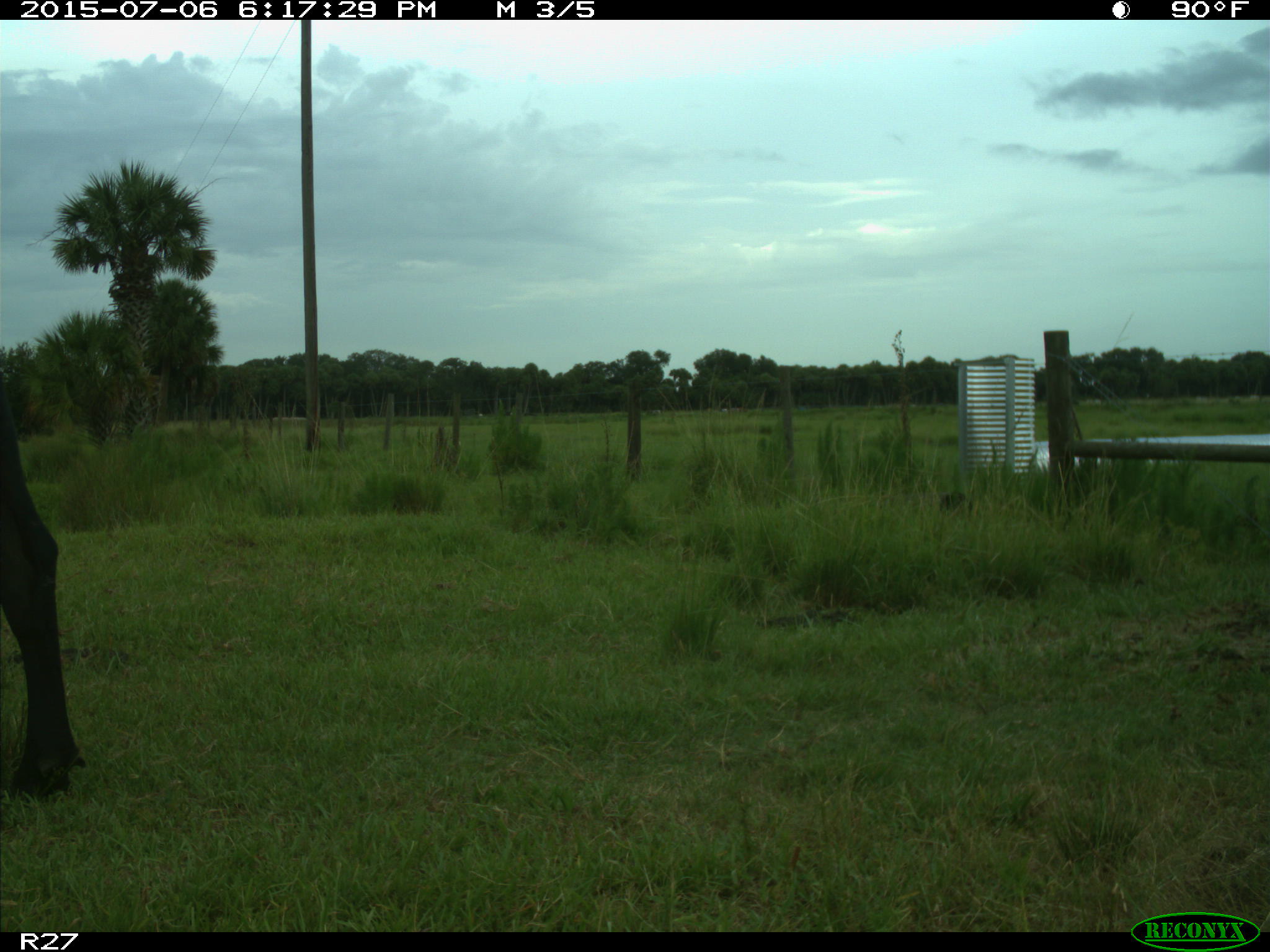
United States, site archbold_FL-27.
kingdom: Animalia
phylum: Chordata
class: Mammalia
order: Artiodactyla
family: Bovidae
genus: Bos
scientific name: Bos taurus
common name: domestic cow